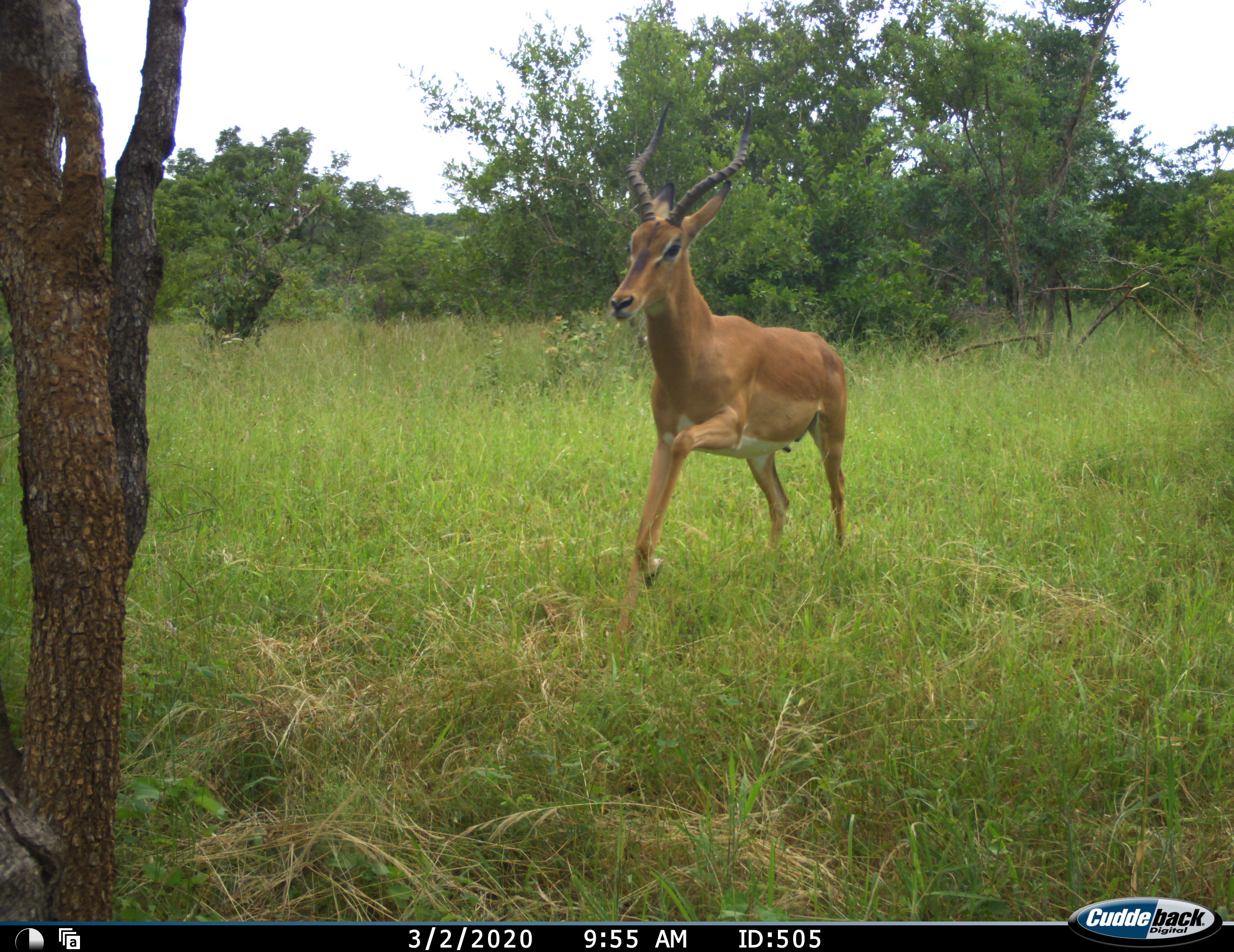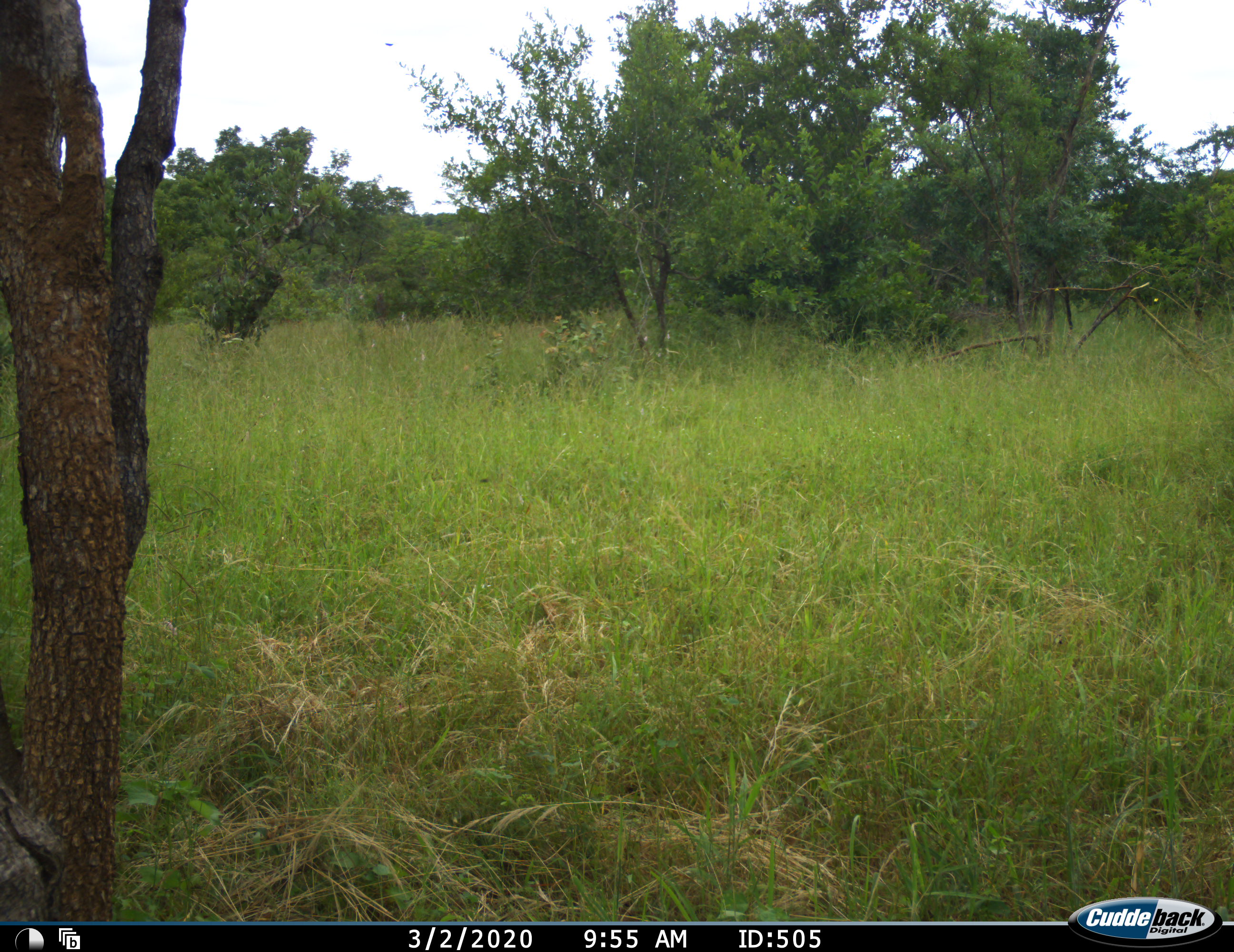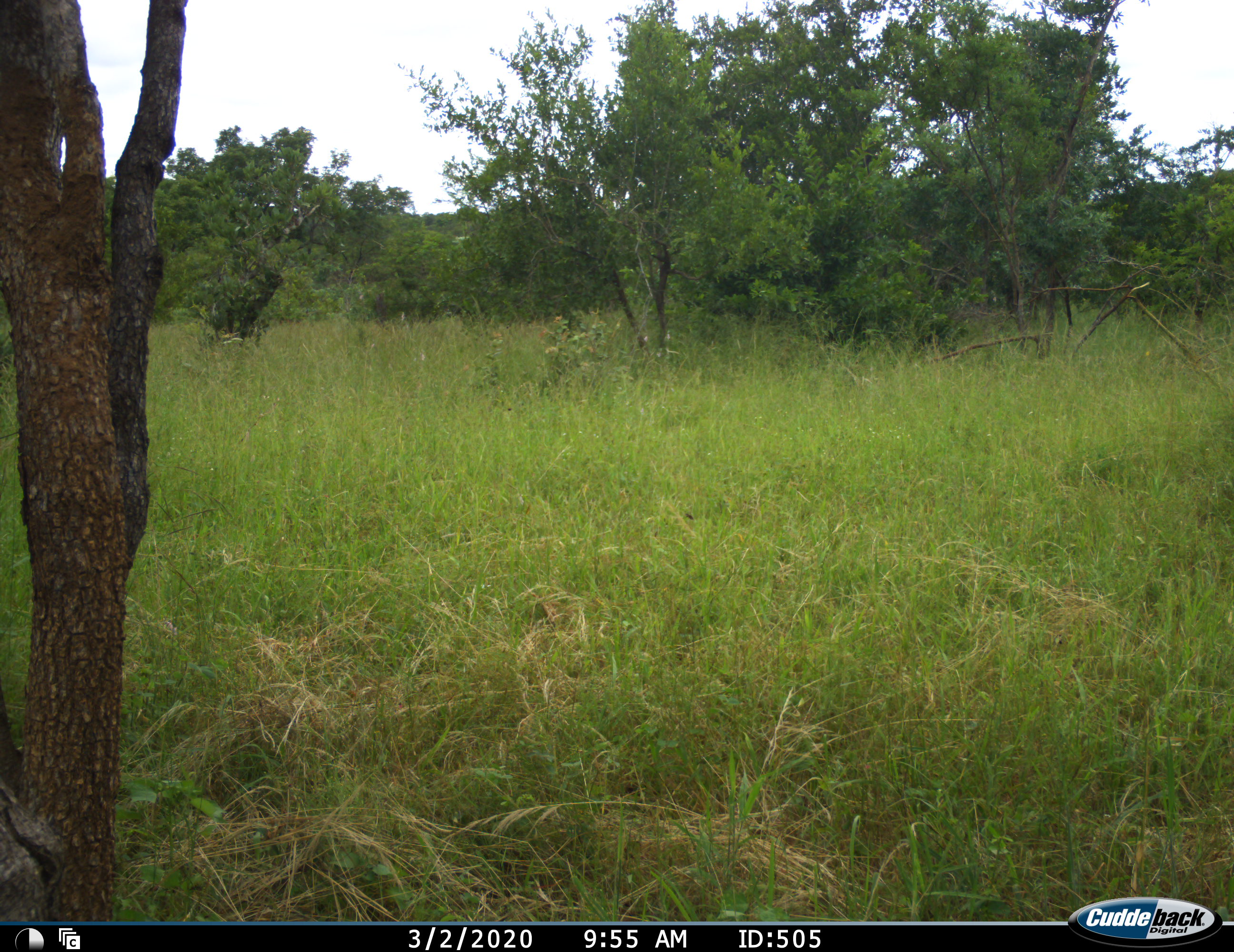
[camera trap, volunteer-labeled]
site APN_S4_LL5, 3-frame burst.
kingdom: Animalia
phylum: Chordata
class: Mammalia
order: Artiodactyla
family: Bovidae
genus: Aepyceros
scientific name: Aepyceros melampus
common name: impala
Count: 1.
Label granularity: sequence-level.